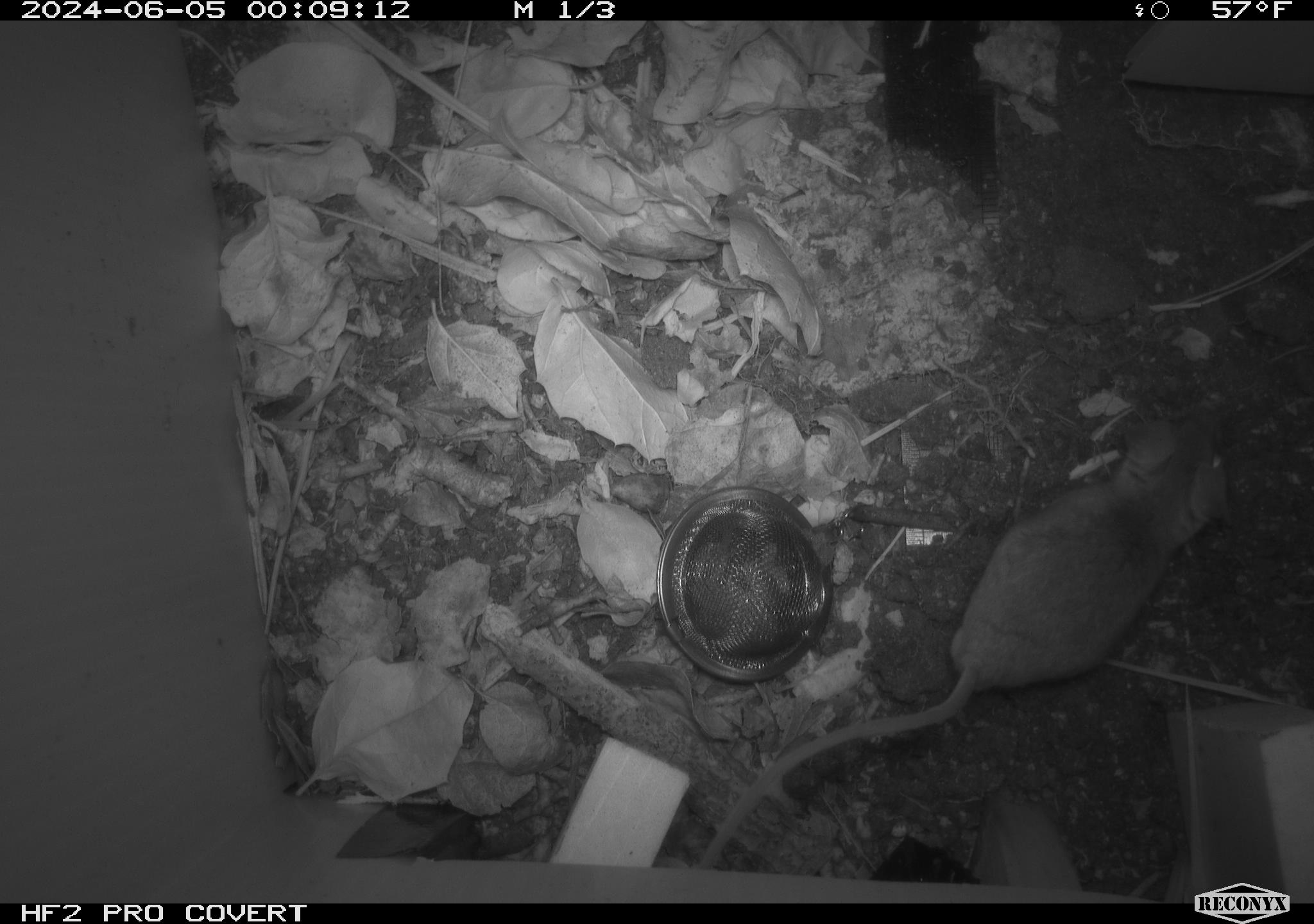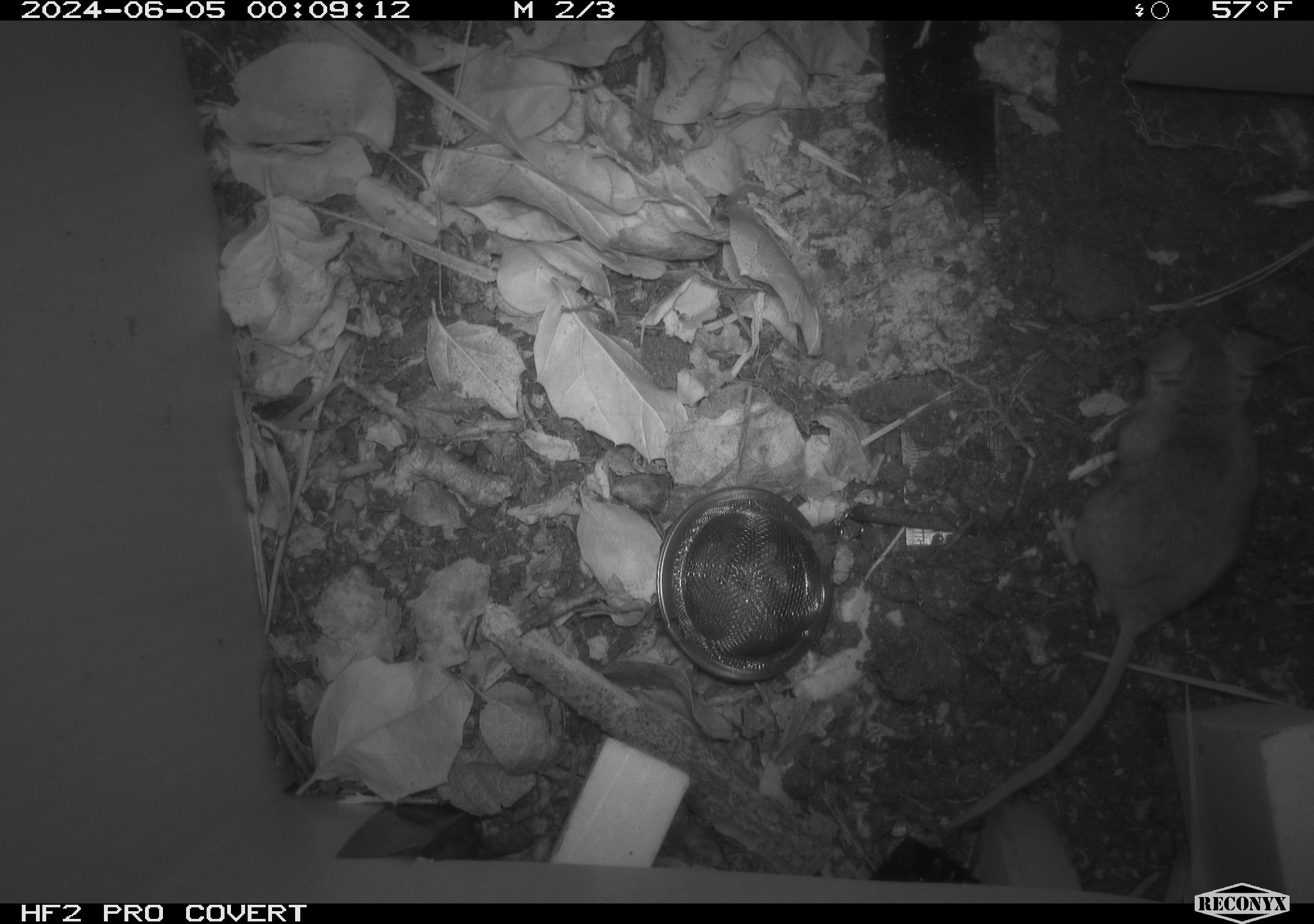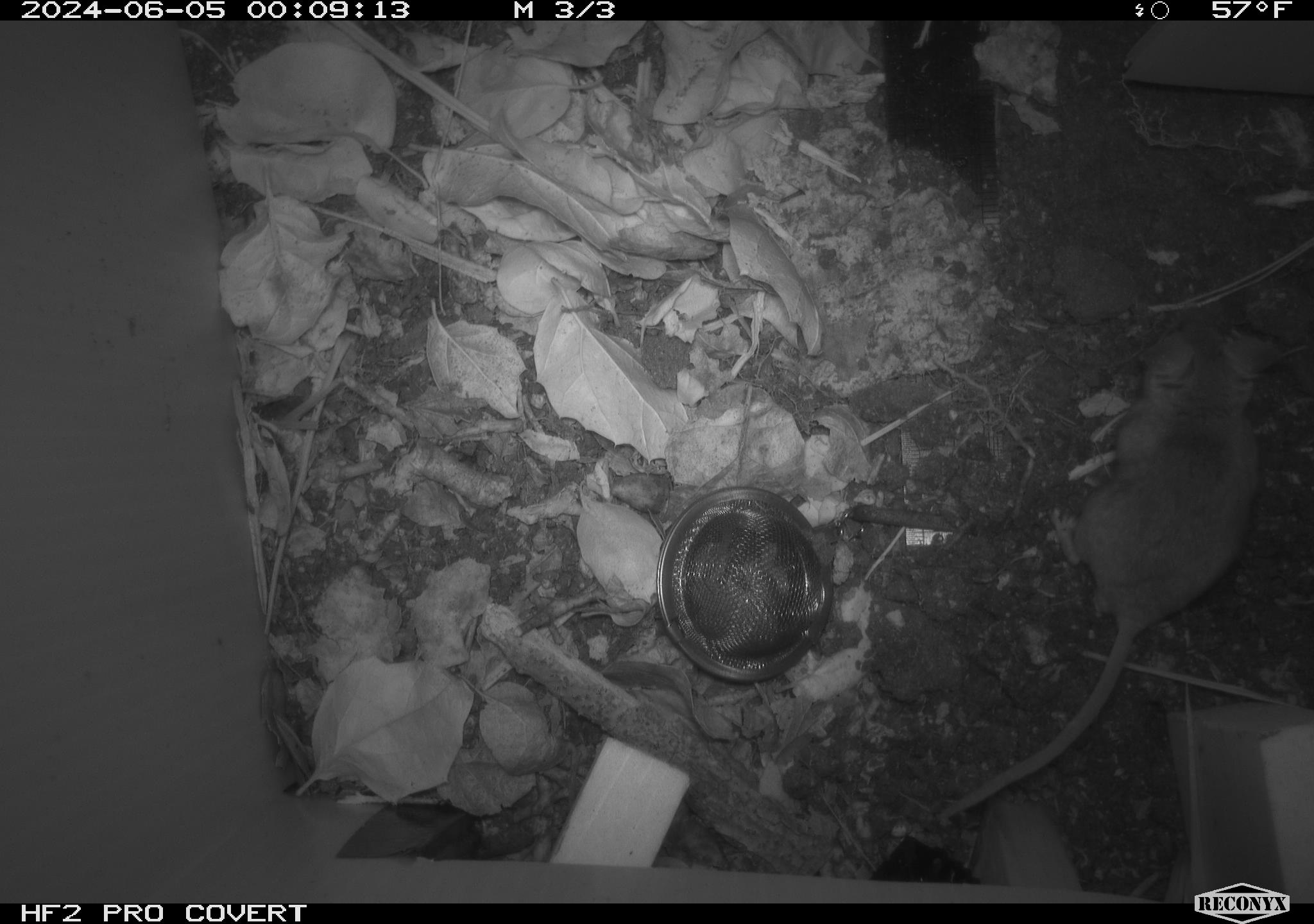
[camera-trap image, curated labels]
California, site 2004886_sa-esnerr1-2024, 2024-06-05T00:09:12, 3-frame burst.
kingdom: Animalia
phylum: Chordata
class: Mammalia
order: Rodentia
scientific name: Rodentia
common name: rodent